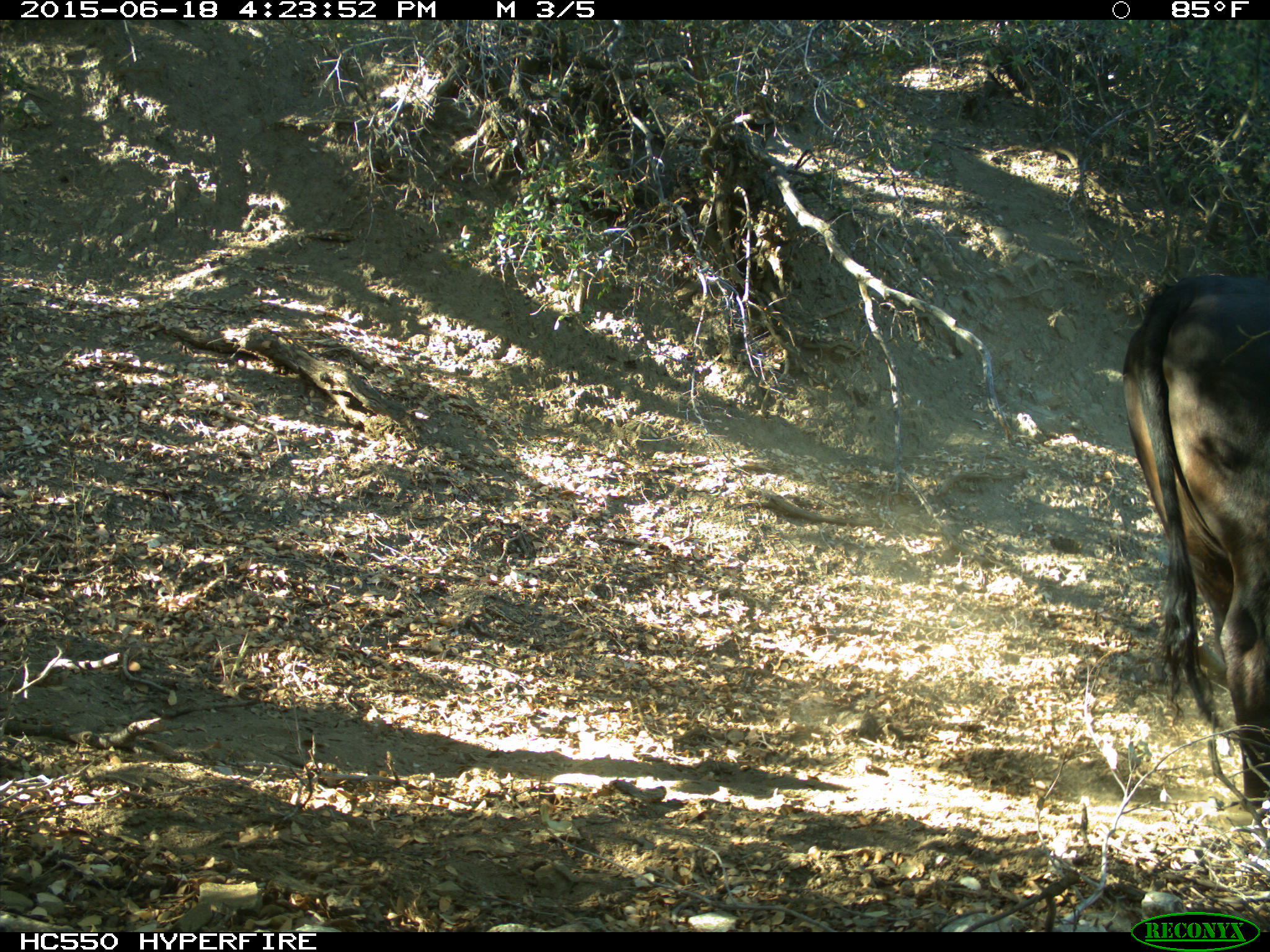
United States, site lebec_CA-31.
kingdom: Animalia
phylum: Chordata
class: Mammalia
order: Artiodactyla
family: Bovidae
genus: Bos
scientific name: Bos taurus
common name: domestic cow